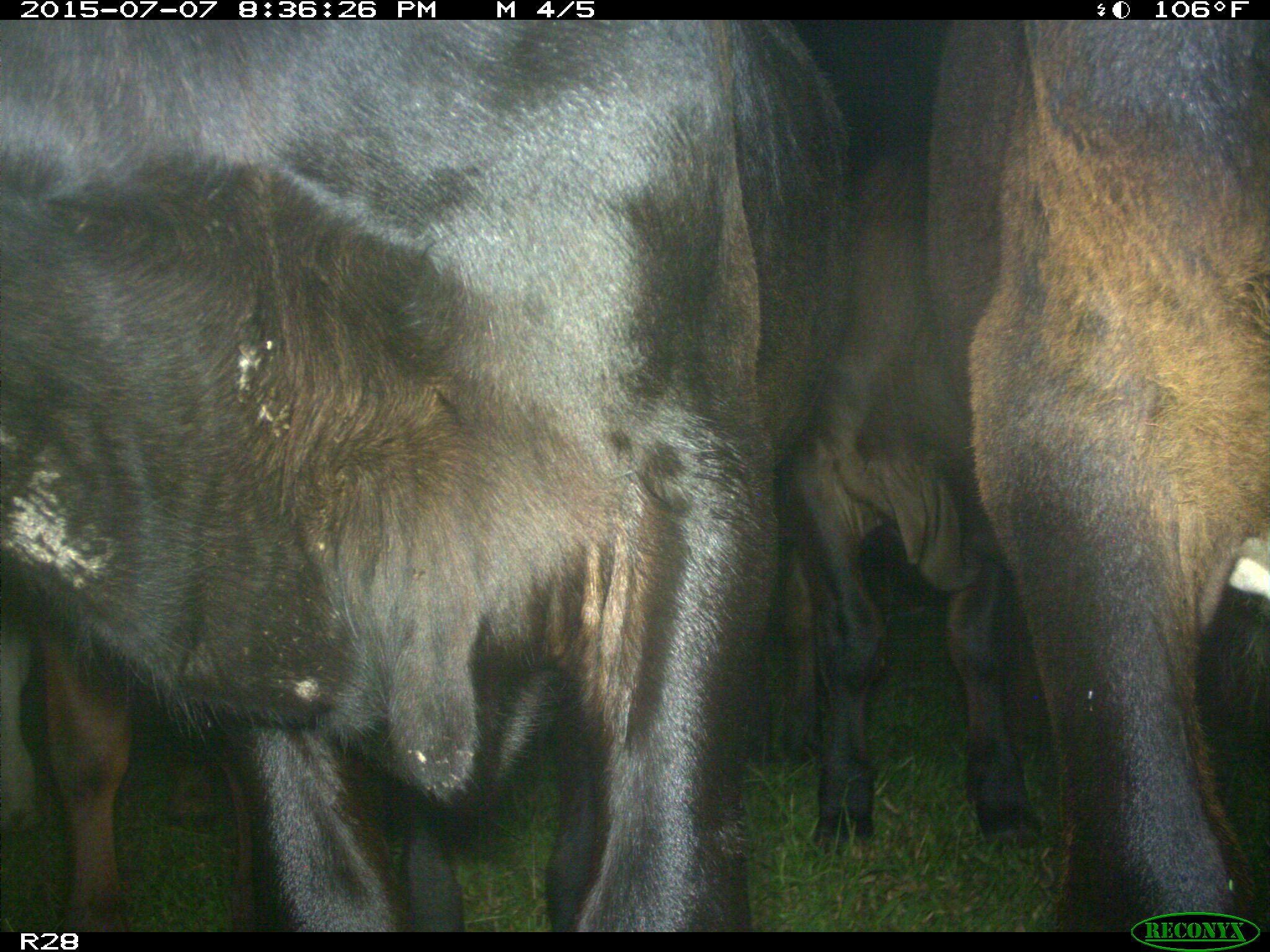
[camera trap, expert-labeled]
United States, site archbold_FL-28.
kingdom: Animalia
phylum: Chordata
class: Mammalia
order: Artiodactyla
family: Bovidae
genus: Bos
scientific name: Bos taurus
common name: domestic cow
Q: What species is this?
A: Bos taurus (domestic cow).